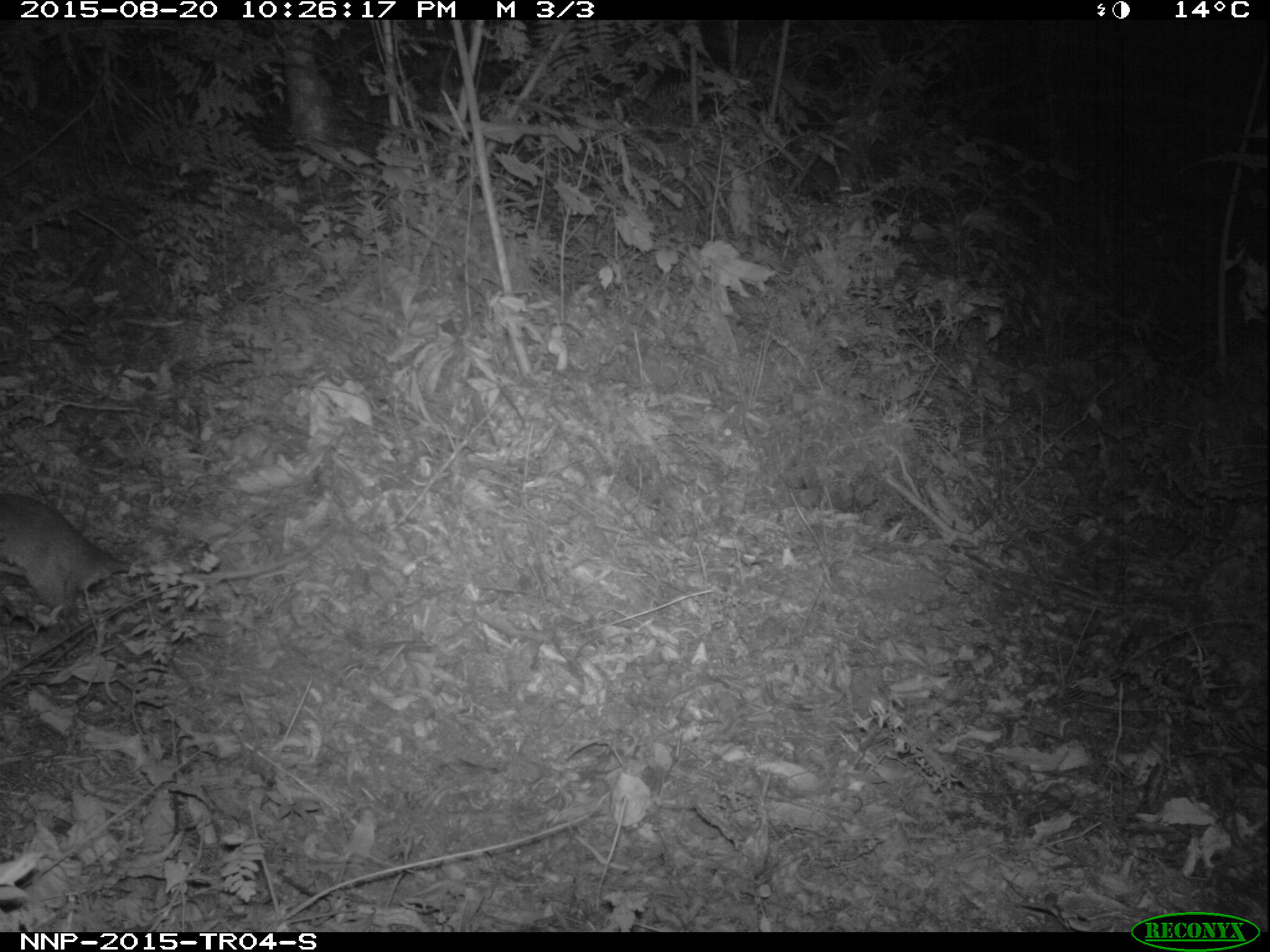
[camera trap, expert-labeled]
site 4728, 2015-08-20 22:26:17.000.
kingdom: Animalia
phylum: Chordata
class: Mammalia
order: Rodentia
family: Nesomyidae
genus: Cricetomys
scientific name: Cricetomys gambianus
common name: african giant pouched rat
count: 1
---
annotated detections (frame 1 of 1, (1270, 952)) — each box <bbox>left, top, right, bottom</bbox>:
cricetomys gambianus: <bbox>0, 491, 338, 619</bbox>